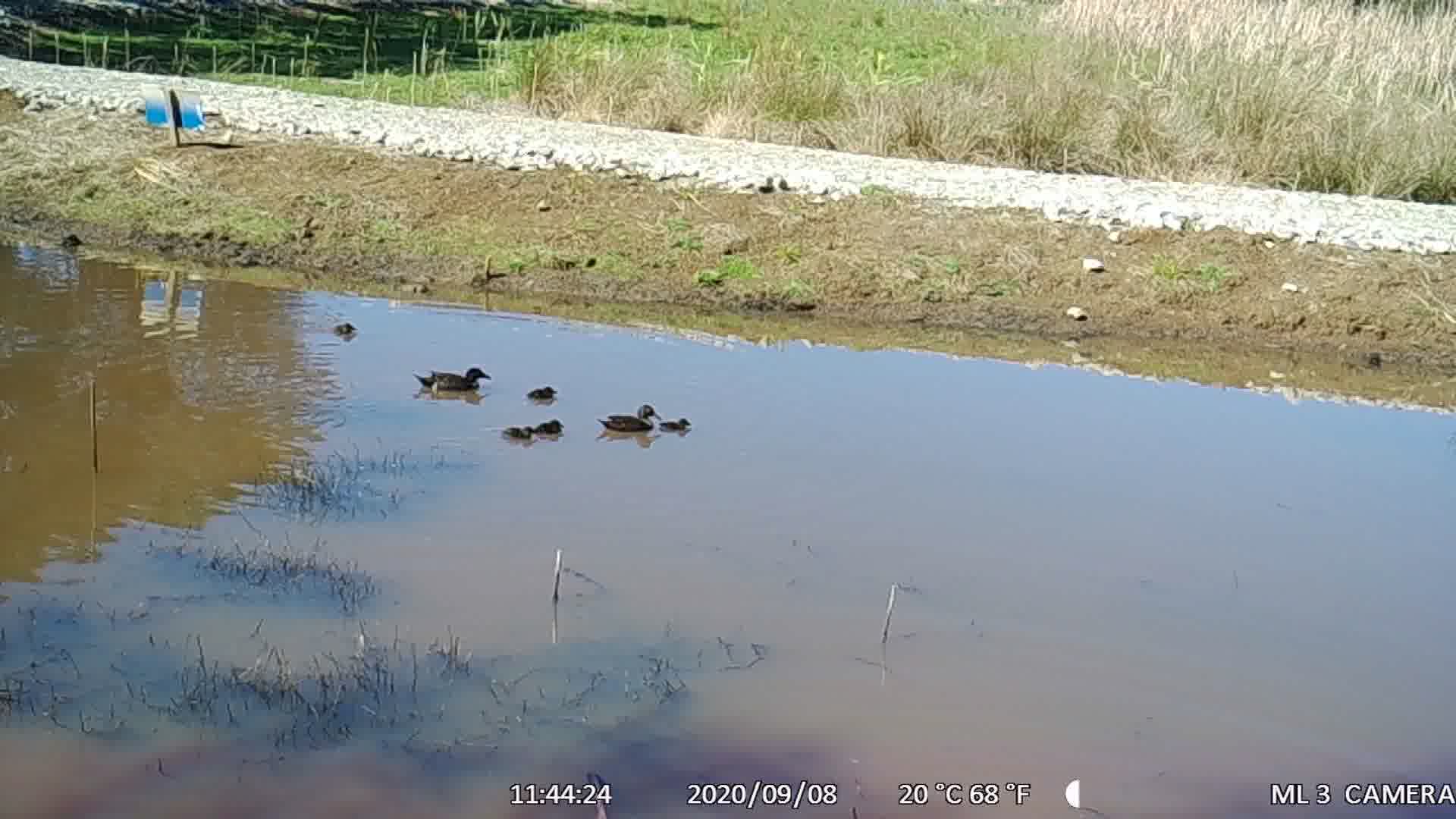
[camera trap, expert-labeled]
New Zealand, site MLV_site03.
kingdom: Animalia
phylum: Chordata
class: Aves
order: Anseriformes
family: Anatidae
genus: Anas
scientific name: Anas chlorotis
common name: brown teal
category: pateke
Pateke (brown teal) (Anas chlorotis).